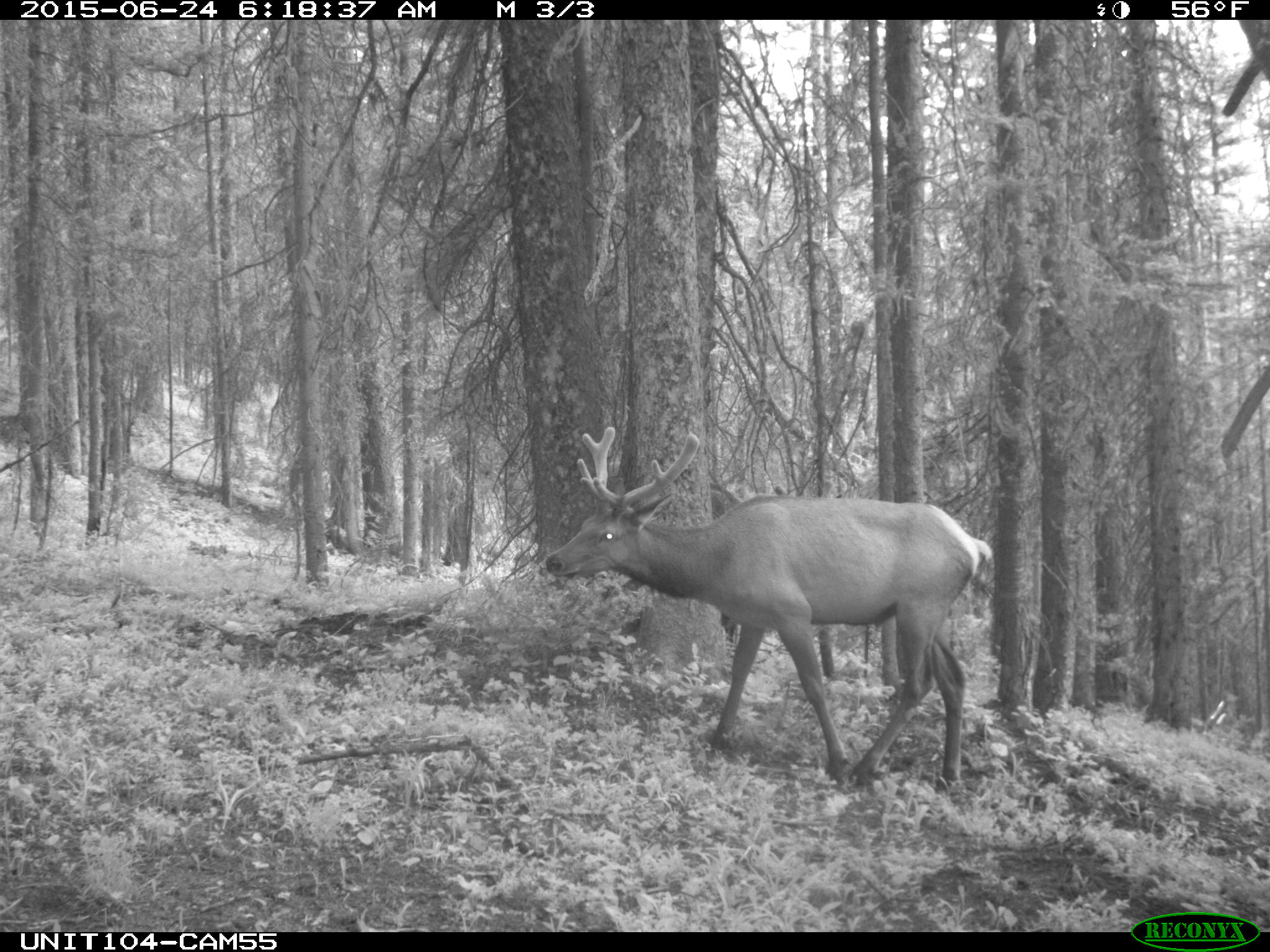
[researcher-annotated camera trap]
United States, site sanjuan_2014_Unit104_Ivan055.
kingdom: Animalia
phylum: Chordata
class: Mammalia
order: Artiodactyla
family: Cervidae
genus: Cervus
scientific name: Cervus elaphus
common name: red deer